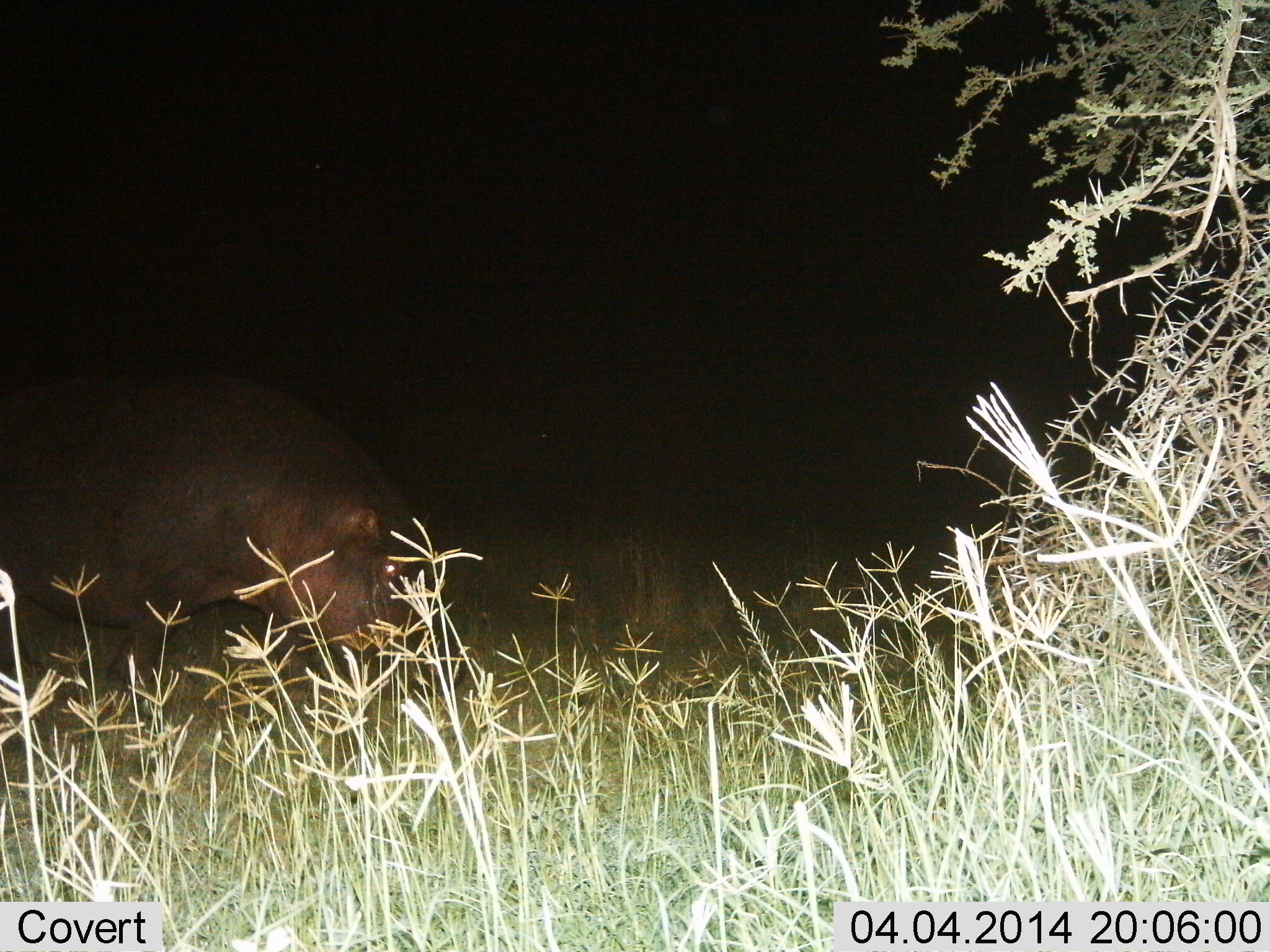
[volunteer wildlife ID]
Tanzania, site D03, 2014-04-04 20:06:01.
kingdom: Animalia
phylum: Chordata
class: Mammalia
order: Artiodactyla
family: Hippopotamidae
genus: Hippopotamus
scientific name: Hippopotamus amphibius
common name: hippopotamus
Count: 1.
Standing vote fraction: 20%.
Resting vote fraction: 0%.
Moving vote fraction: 30%.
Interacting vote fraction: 0%.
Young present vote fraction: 0%.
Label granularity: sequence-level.